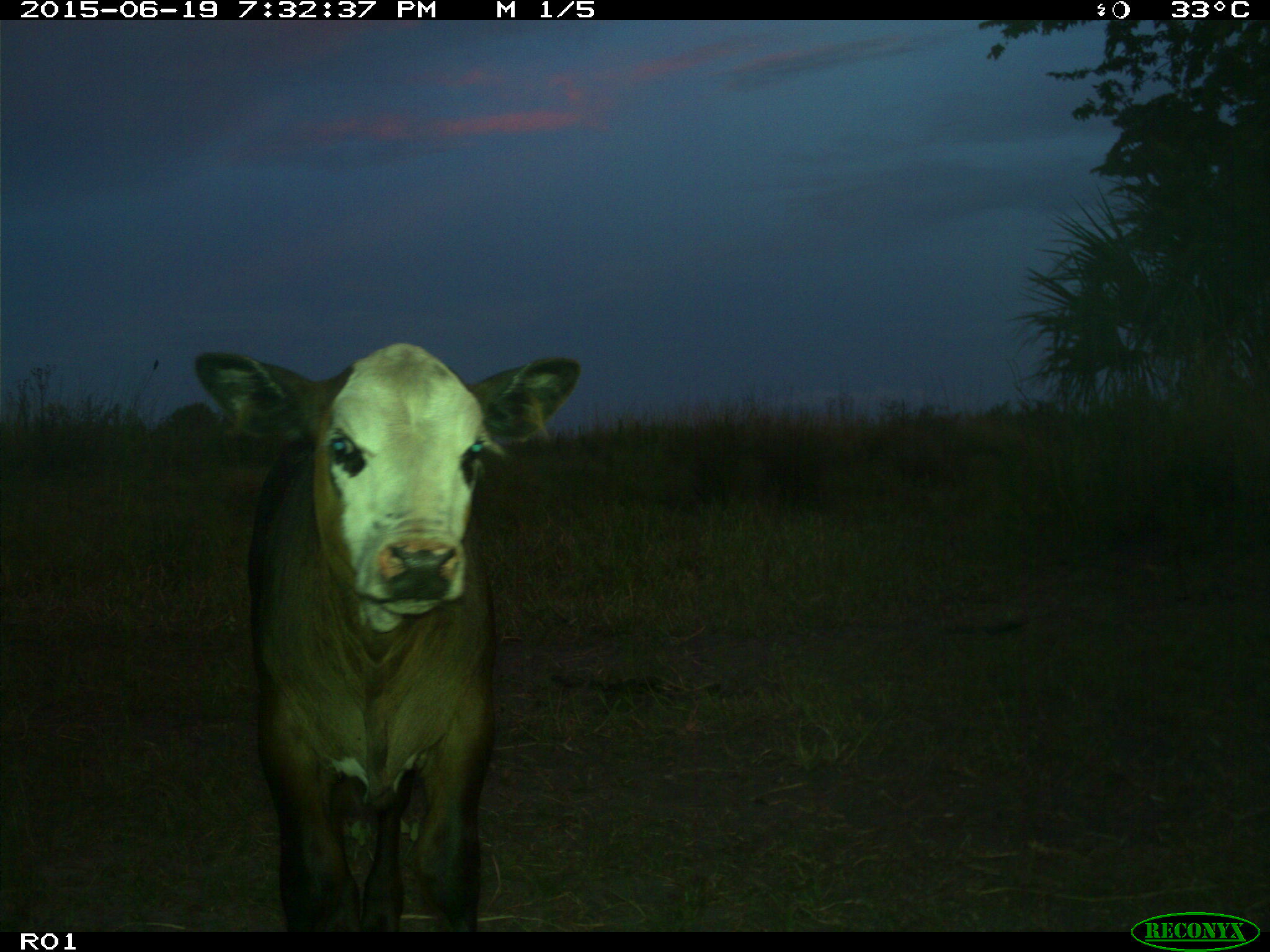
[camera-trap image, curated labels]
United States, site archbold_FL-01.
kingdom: Animalia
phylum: Chordata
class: Mammalia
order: Artiodactyla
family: Bovidae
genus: Bos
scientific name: Bos taurus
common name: domestic cow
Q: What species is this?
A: Bos taurus (domestic cow).